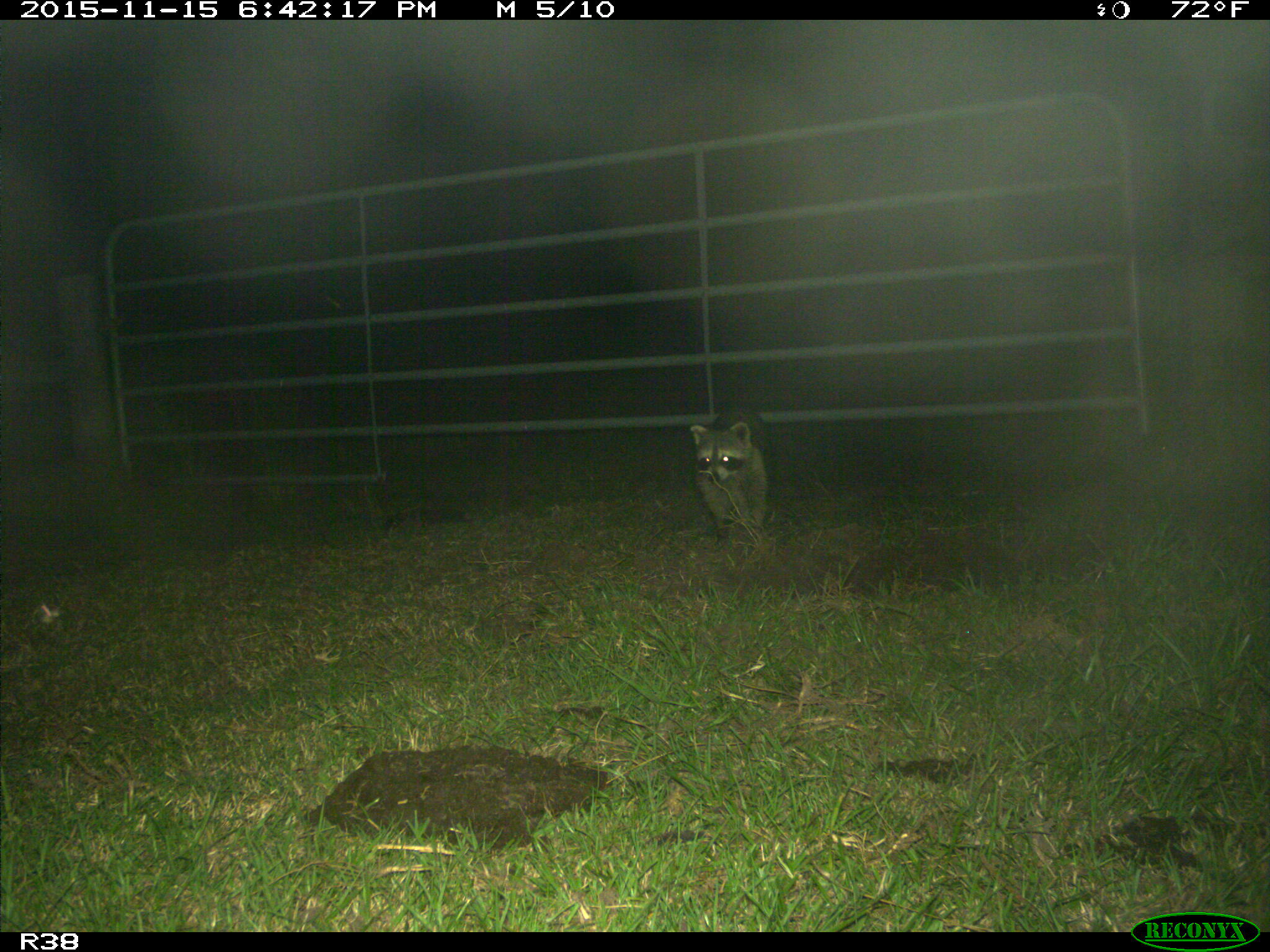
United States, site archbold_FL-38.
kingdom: Animalia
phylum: Chordata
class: Mammalia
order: Carnivora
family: Procyonidae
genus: Procyon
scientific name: Procyon lotor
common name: common raccoon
Procyon lotor (common raccoon).